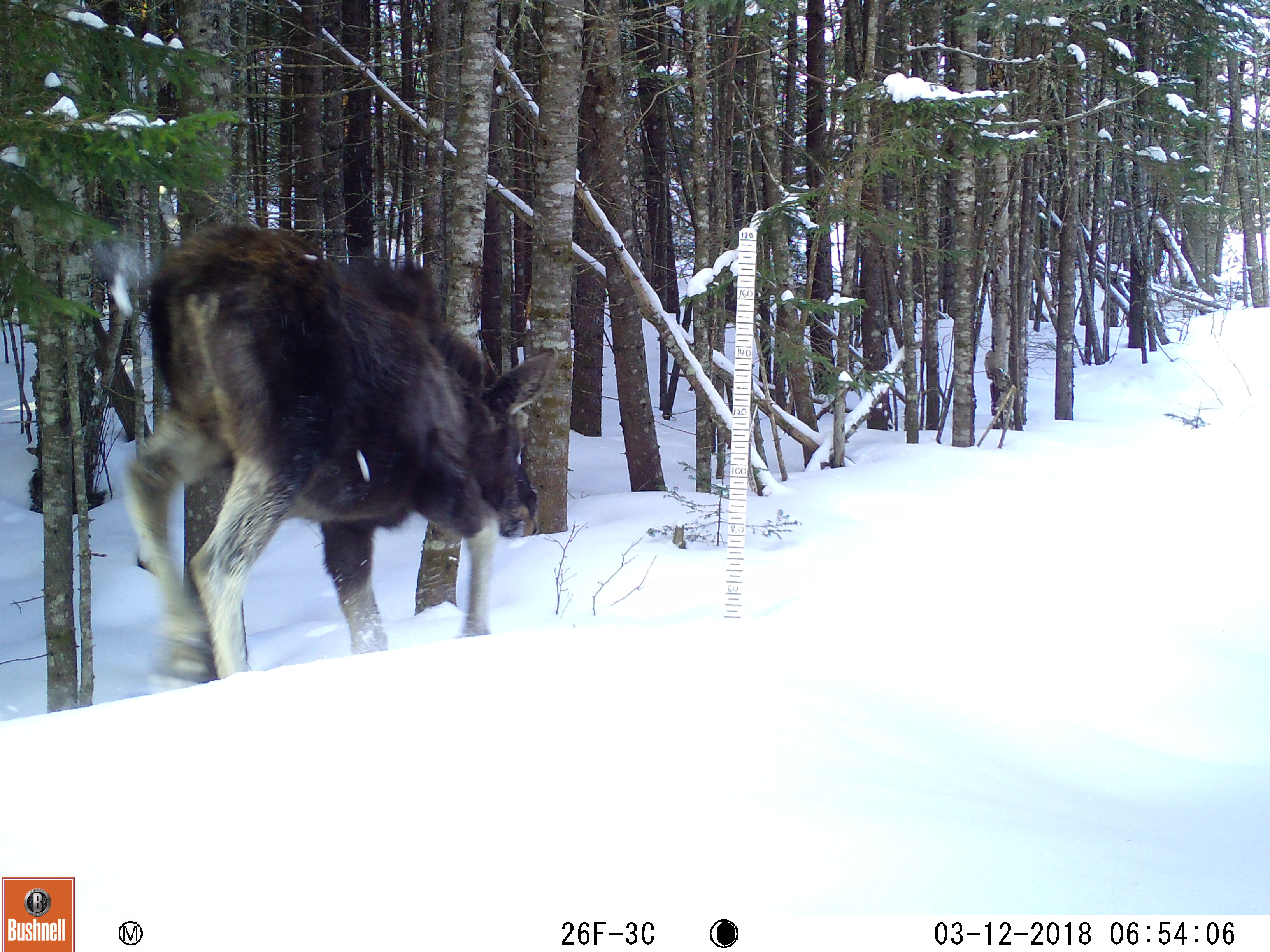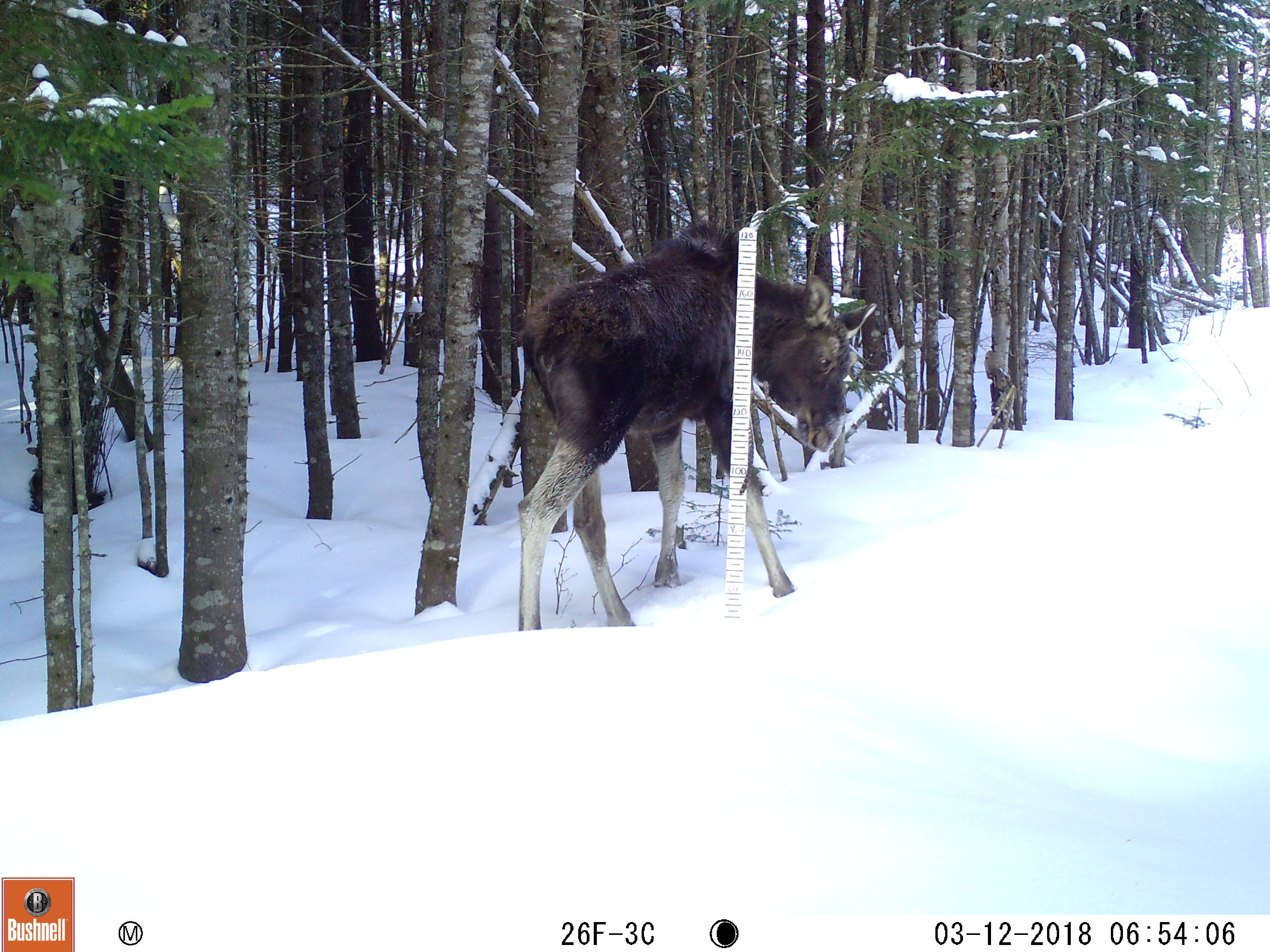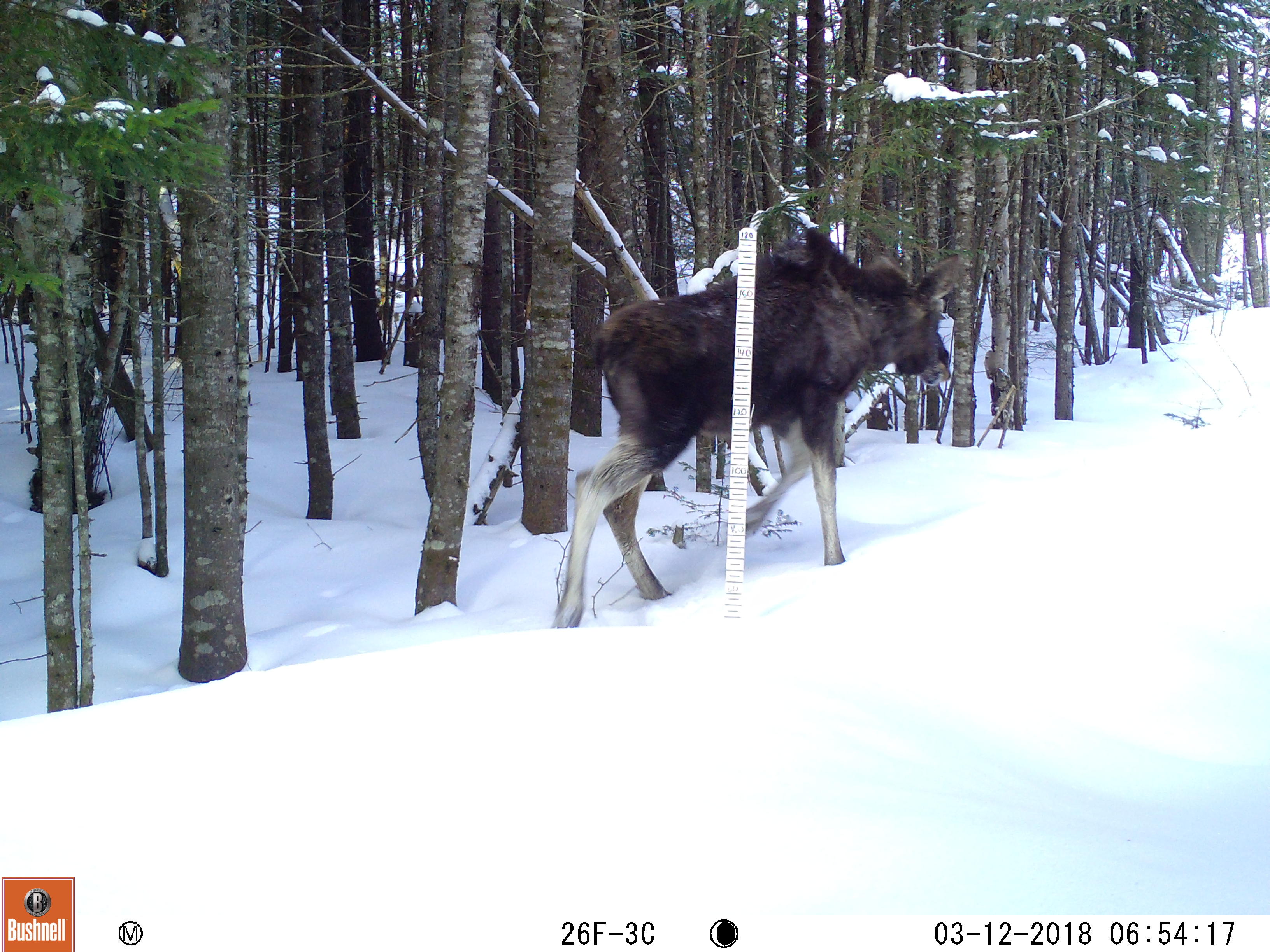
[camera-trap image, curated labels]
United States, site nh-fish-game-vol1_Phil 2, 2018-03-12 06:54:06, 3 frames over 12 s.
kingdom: Animalia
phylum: Chordata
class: Mammalia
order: Artiodactyla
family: Cervidae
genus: Alces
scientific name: Alces alces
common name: moose